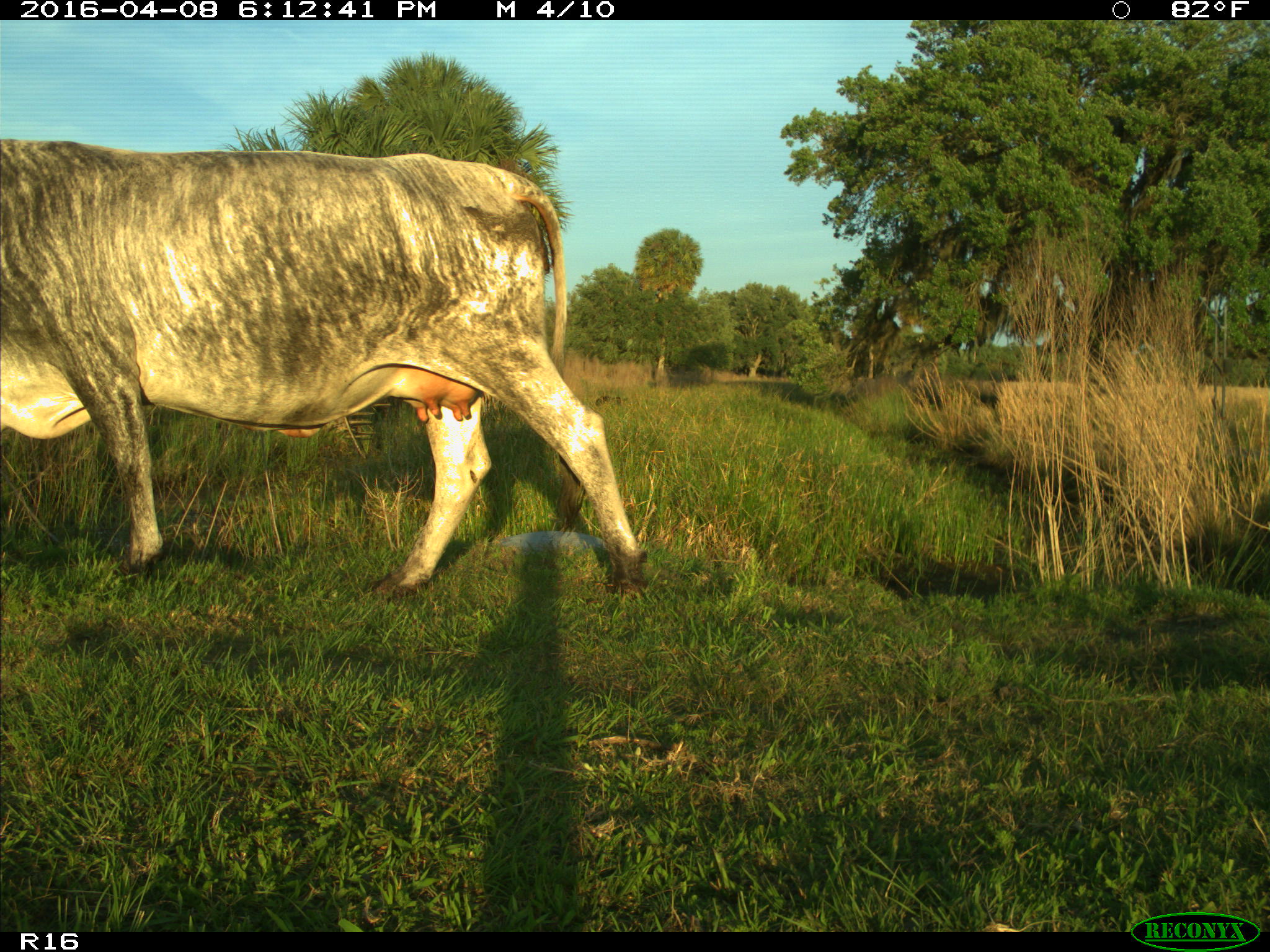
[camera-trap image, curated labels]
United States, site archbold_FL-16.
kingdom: Animalia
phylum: Chordata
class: Mammalia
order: Artiodactyla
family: Bovidae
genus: Bos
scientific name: Bos taurus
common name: domestic cow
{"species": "Bos taurus (domestic cow)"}